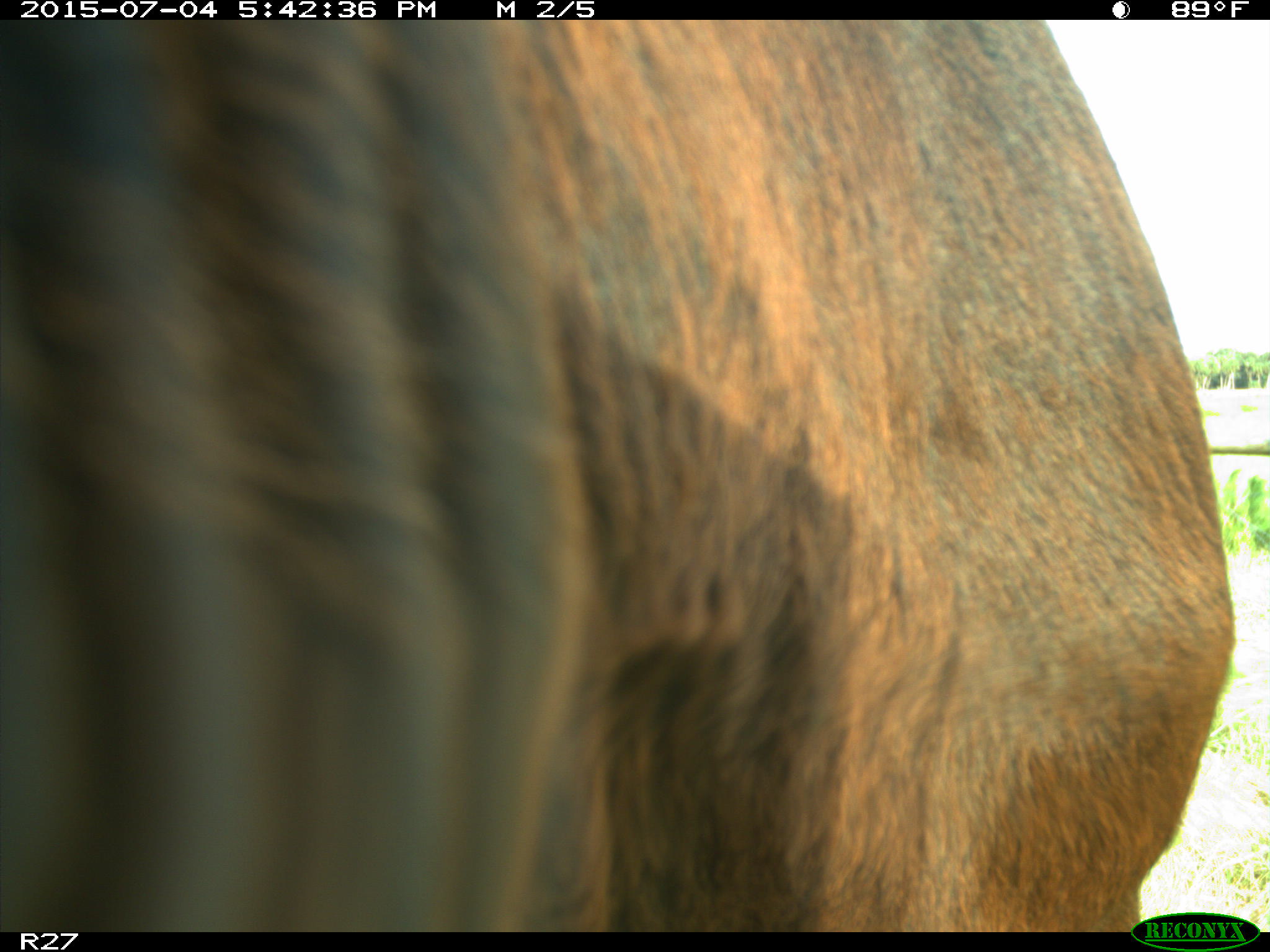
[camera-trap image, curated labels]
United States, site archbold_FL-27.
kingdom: Animalia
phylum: Chordata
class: Mammalia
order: Artiodactyla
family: Bovidae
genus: Bos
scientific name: Bos taurus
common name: domestic cow